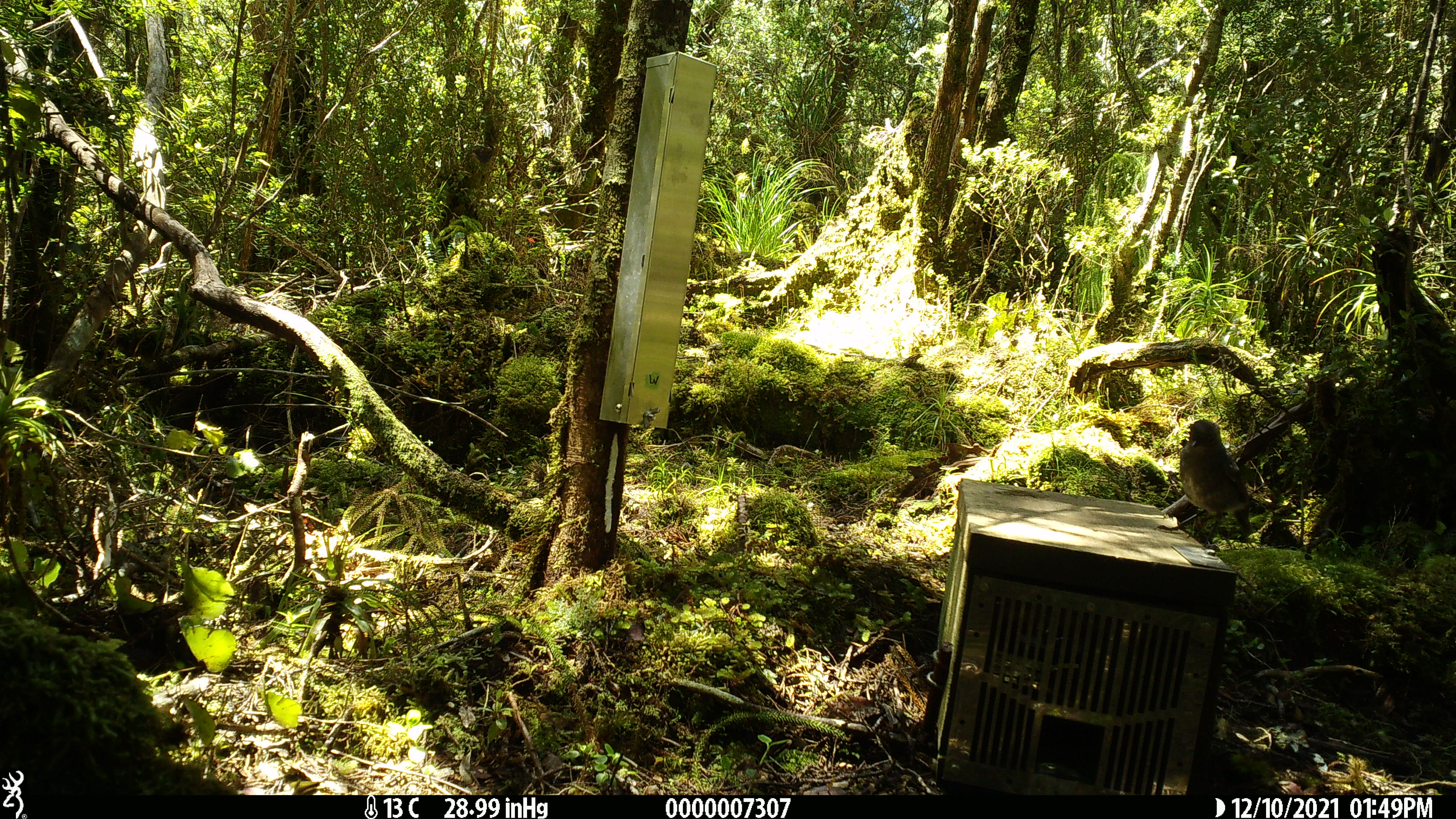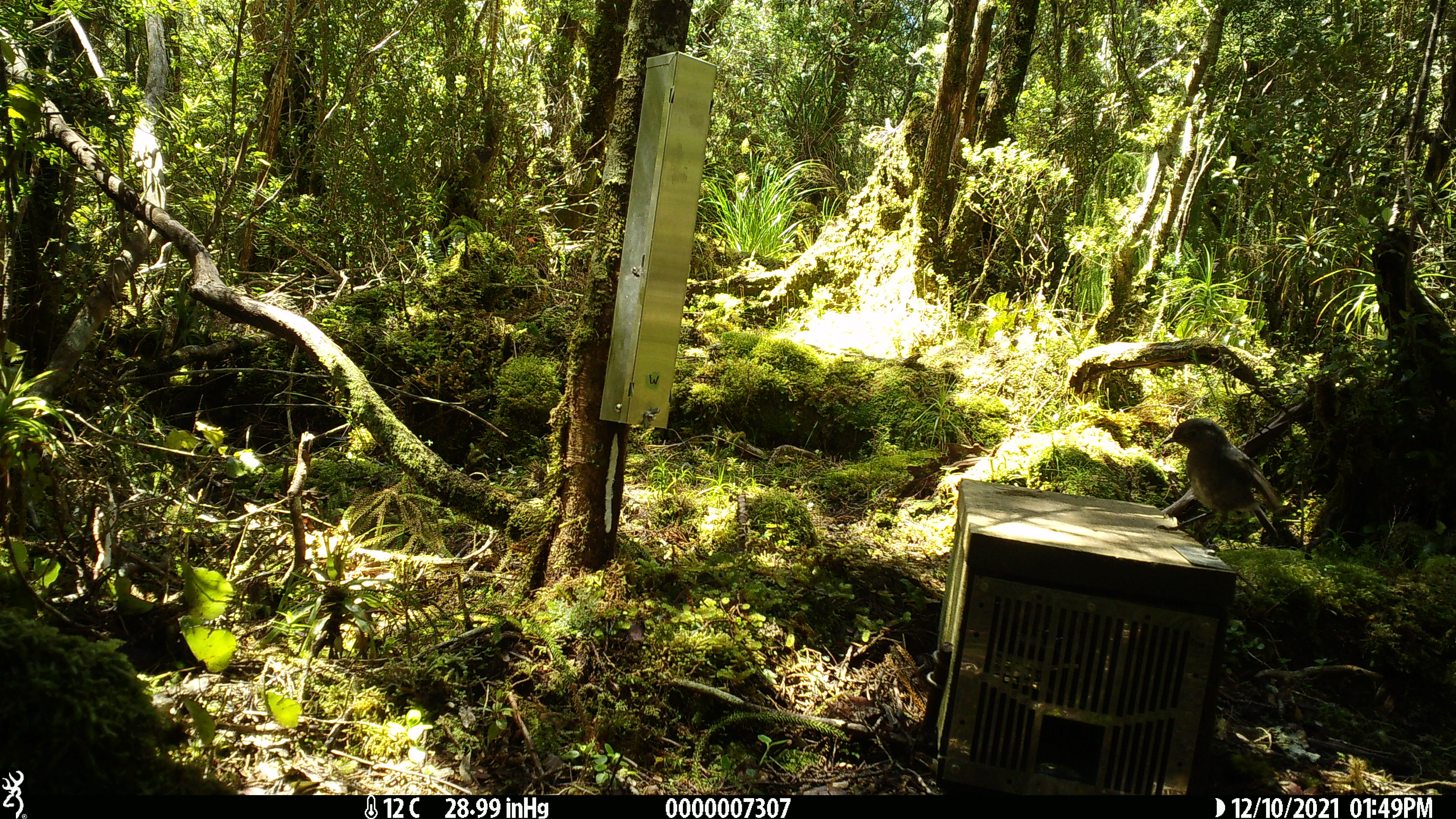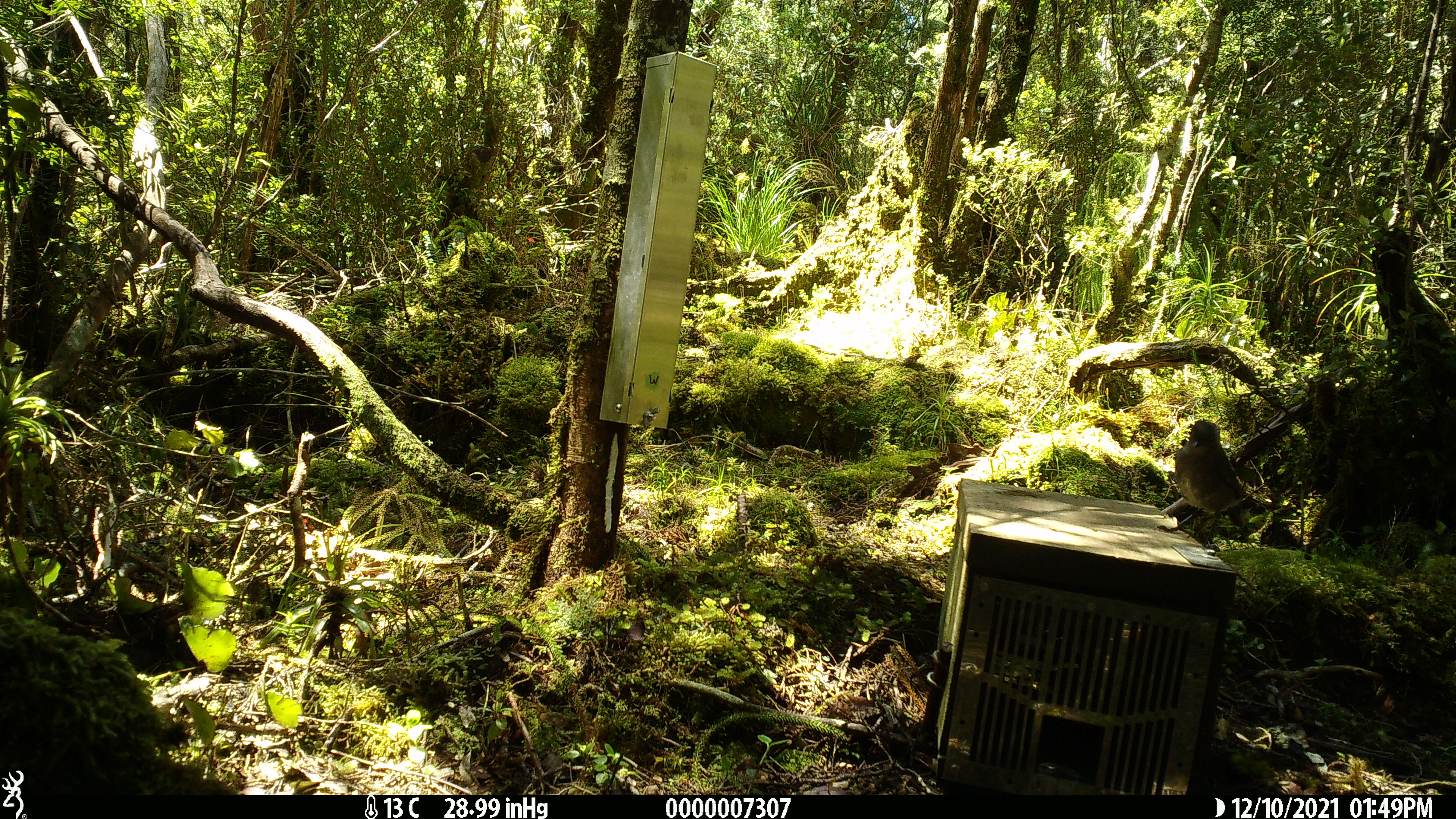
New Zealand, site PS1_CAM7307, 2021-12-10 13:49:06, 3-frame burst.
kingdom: Animalia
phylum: Chordata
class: Aves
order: Passeriformes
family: Petroicidae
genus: Petroica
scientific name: Petroica australis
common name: new zealand robin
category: robin